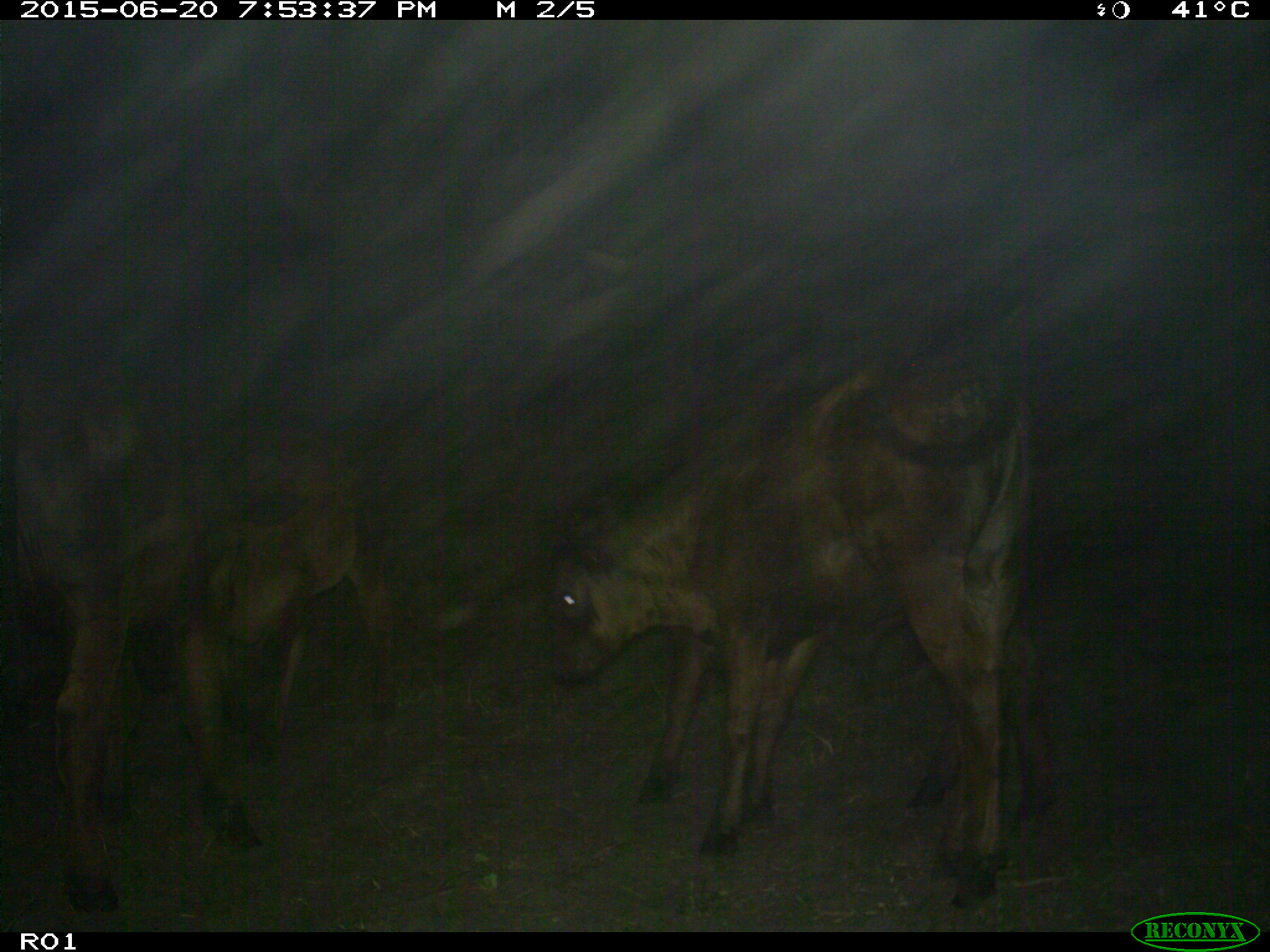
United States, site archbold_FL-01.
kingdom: Animalia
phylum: Chordata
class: Mammalia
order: Artiodactyla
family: Bovidae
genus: Bos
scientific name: Bos taurus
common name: domestic cow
Bos taurus (domestic cow).